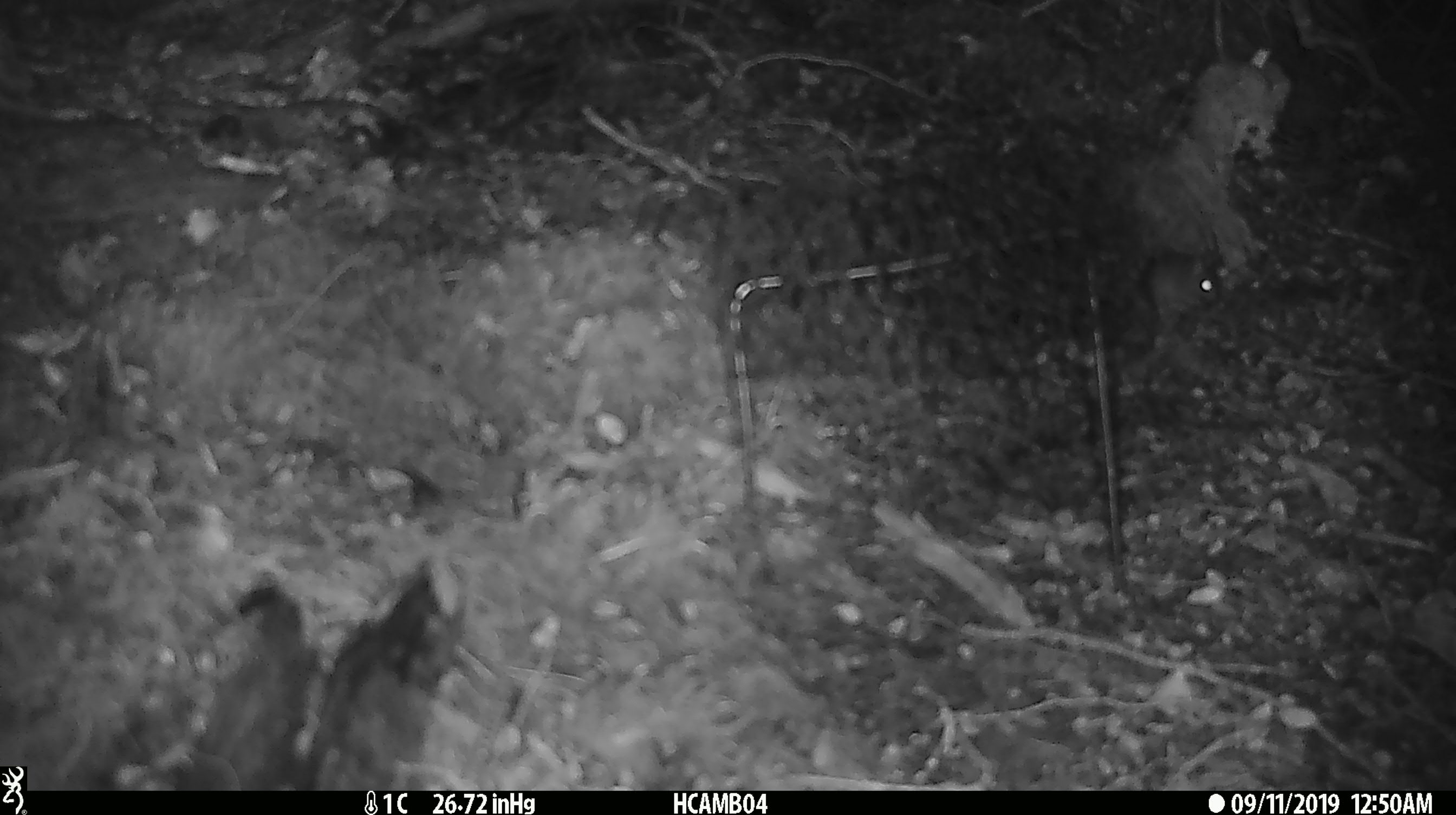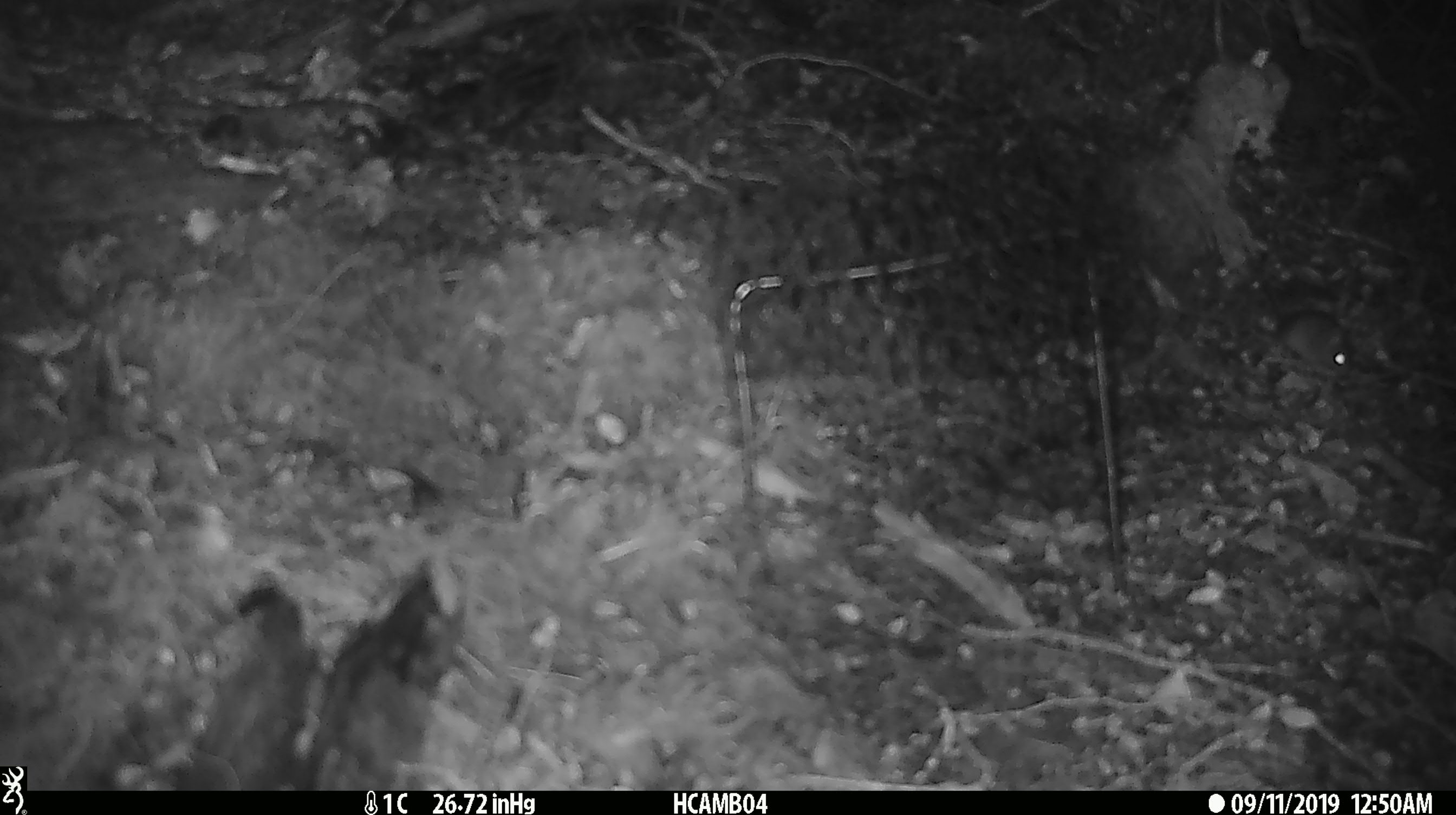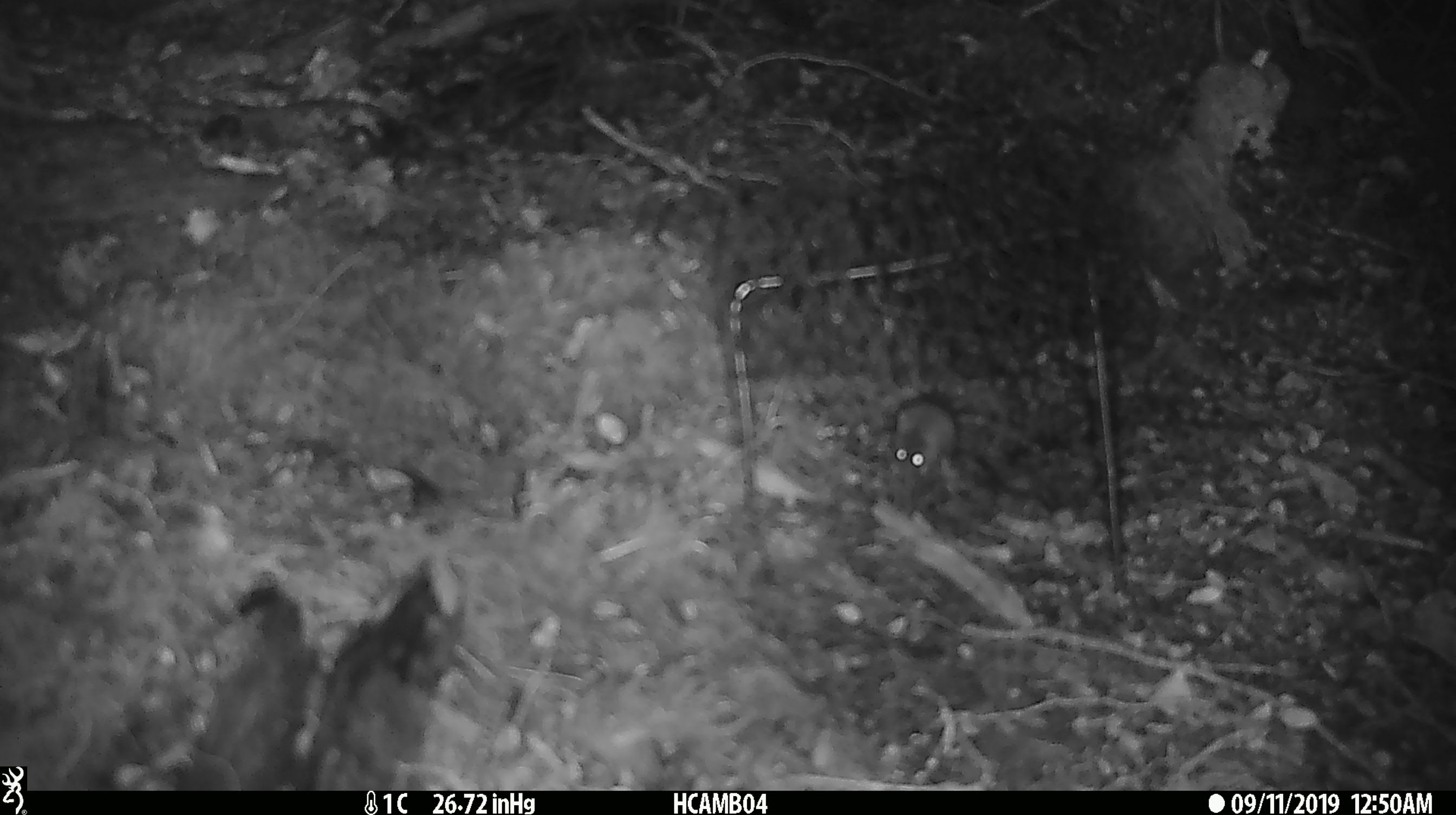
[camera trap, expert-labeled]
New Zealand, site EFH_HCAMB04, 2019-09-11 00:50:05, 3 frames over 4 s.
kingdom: Animalia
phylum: Chordata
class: Mammalia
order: Rodentia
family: Muridae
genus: Mus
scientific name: Mus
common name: mouse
Mouse (Mus).